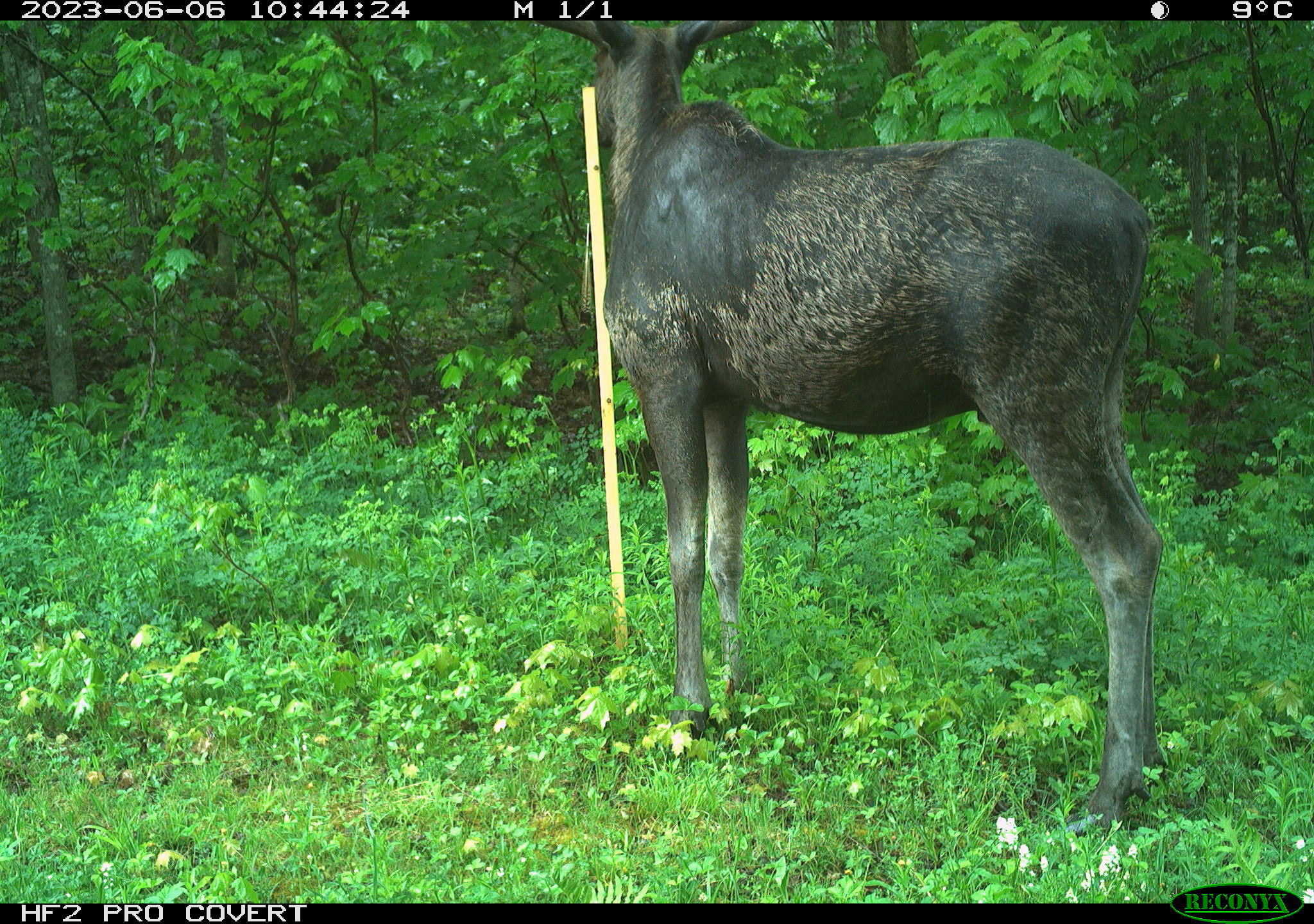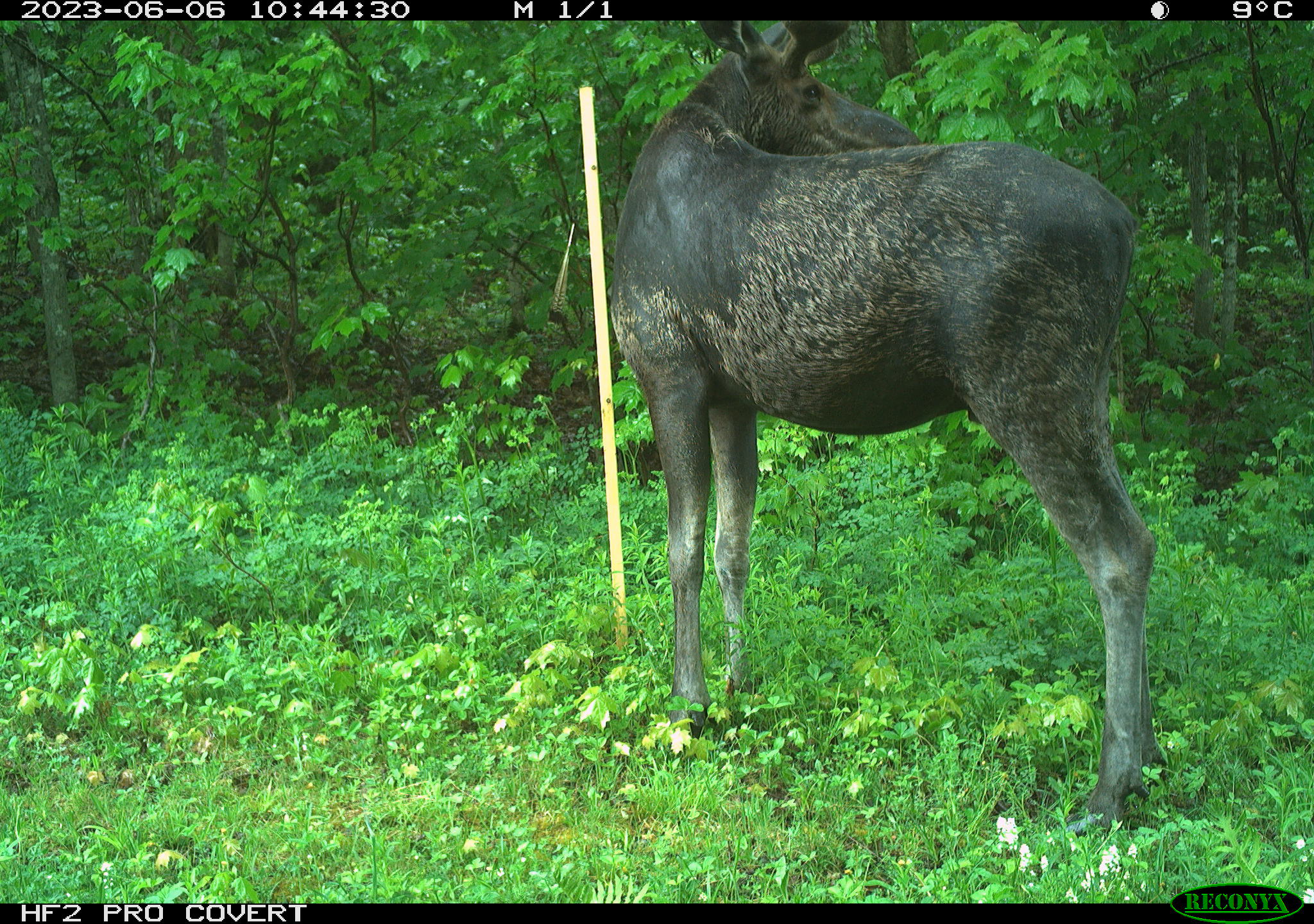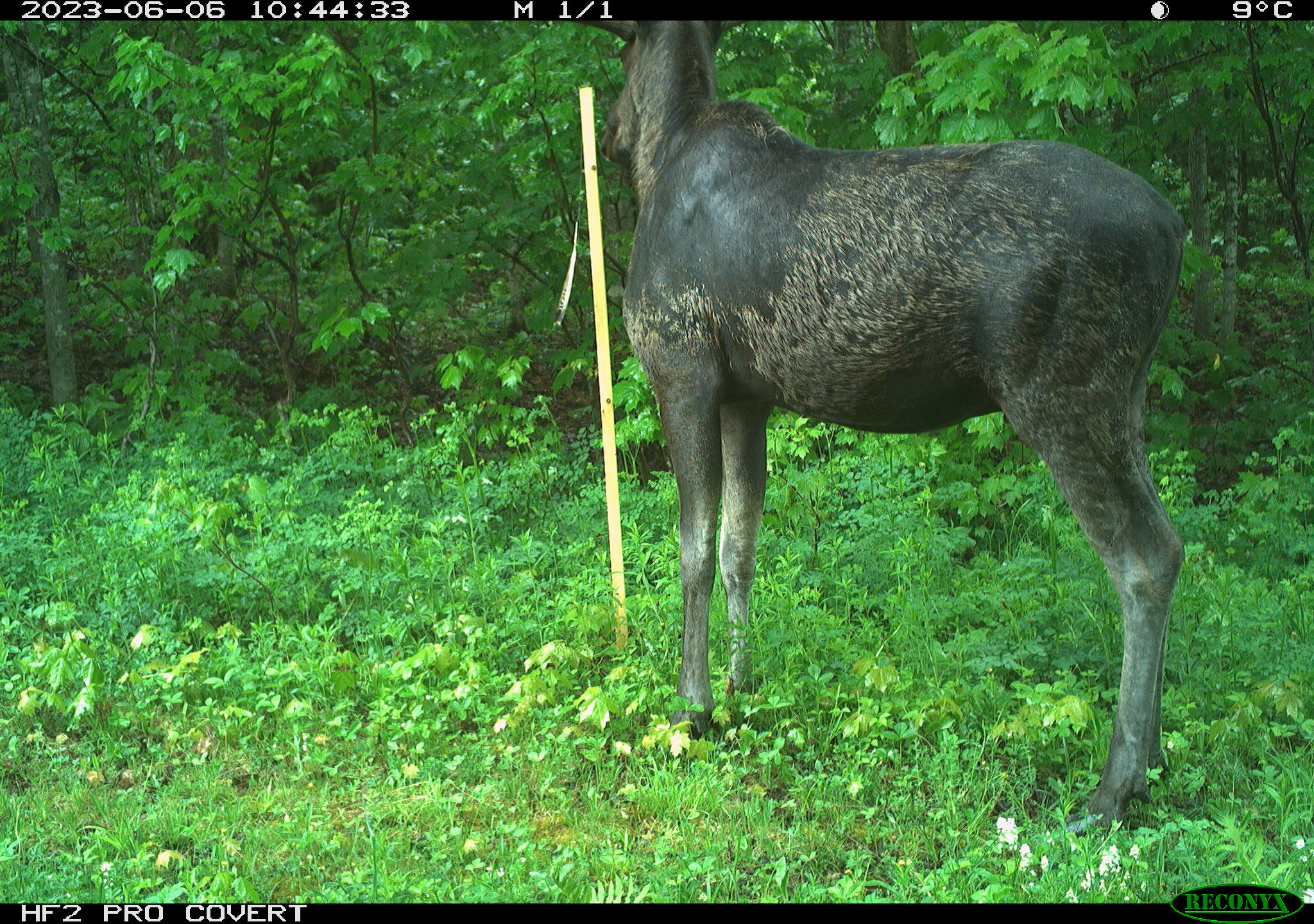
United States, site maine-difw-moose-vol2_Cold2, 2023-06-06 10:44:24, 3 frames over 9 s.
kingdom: Animalia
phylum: Chordata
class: Mammalia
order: Artiodactyla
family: Cervidae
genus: Alces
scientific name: Alces alces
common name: moose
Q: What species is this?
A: Moose (Alces alces).